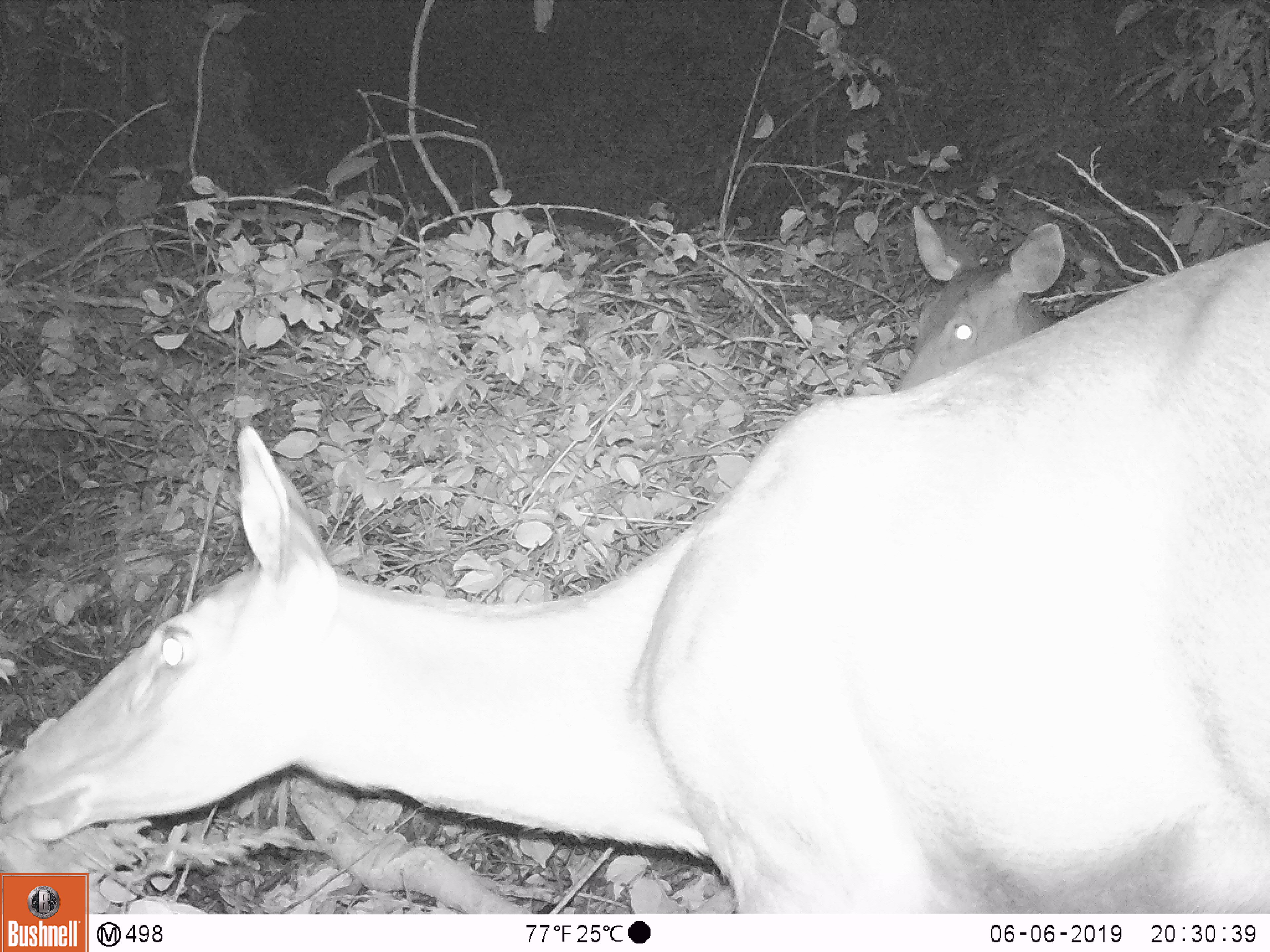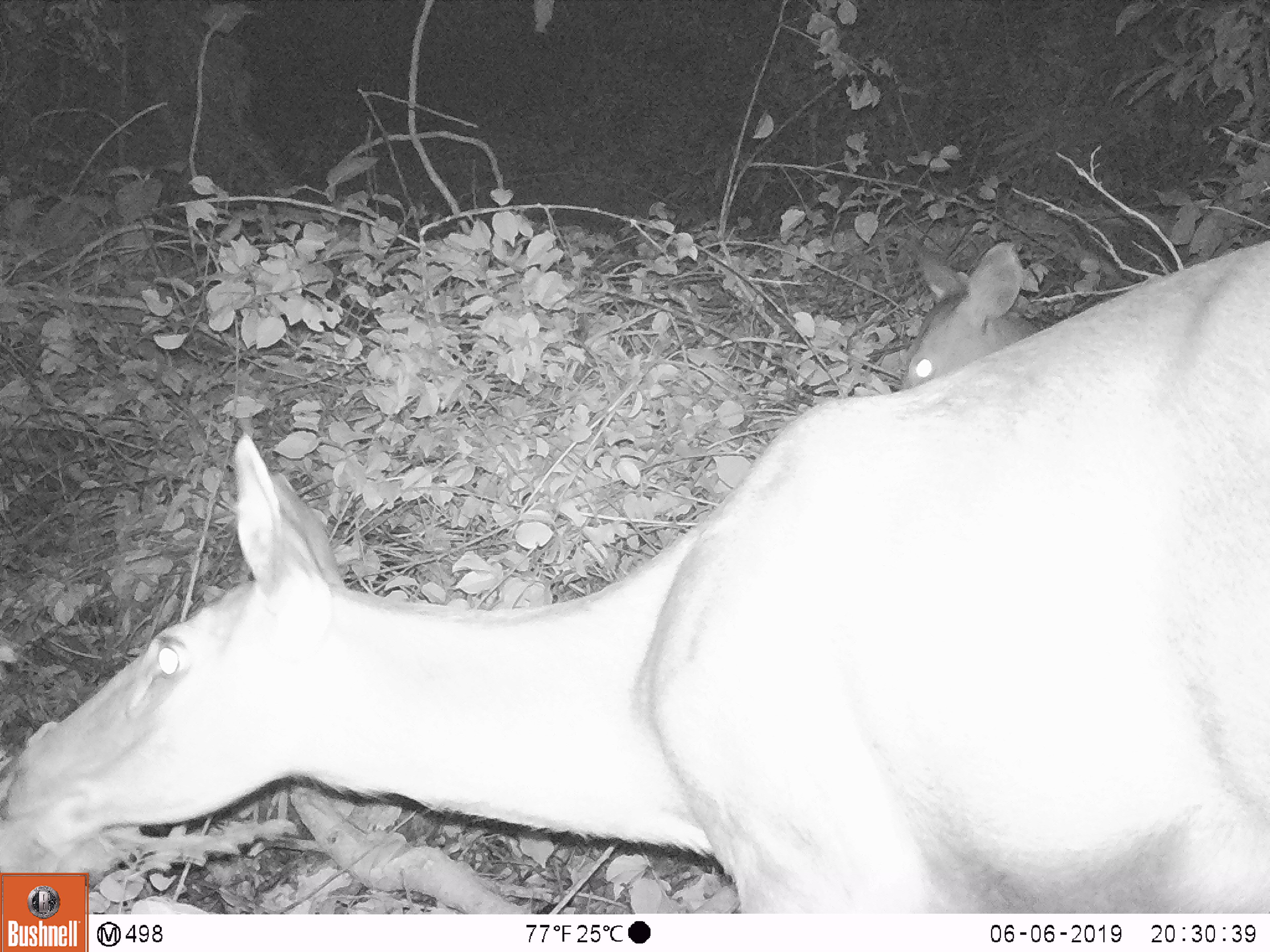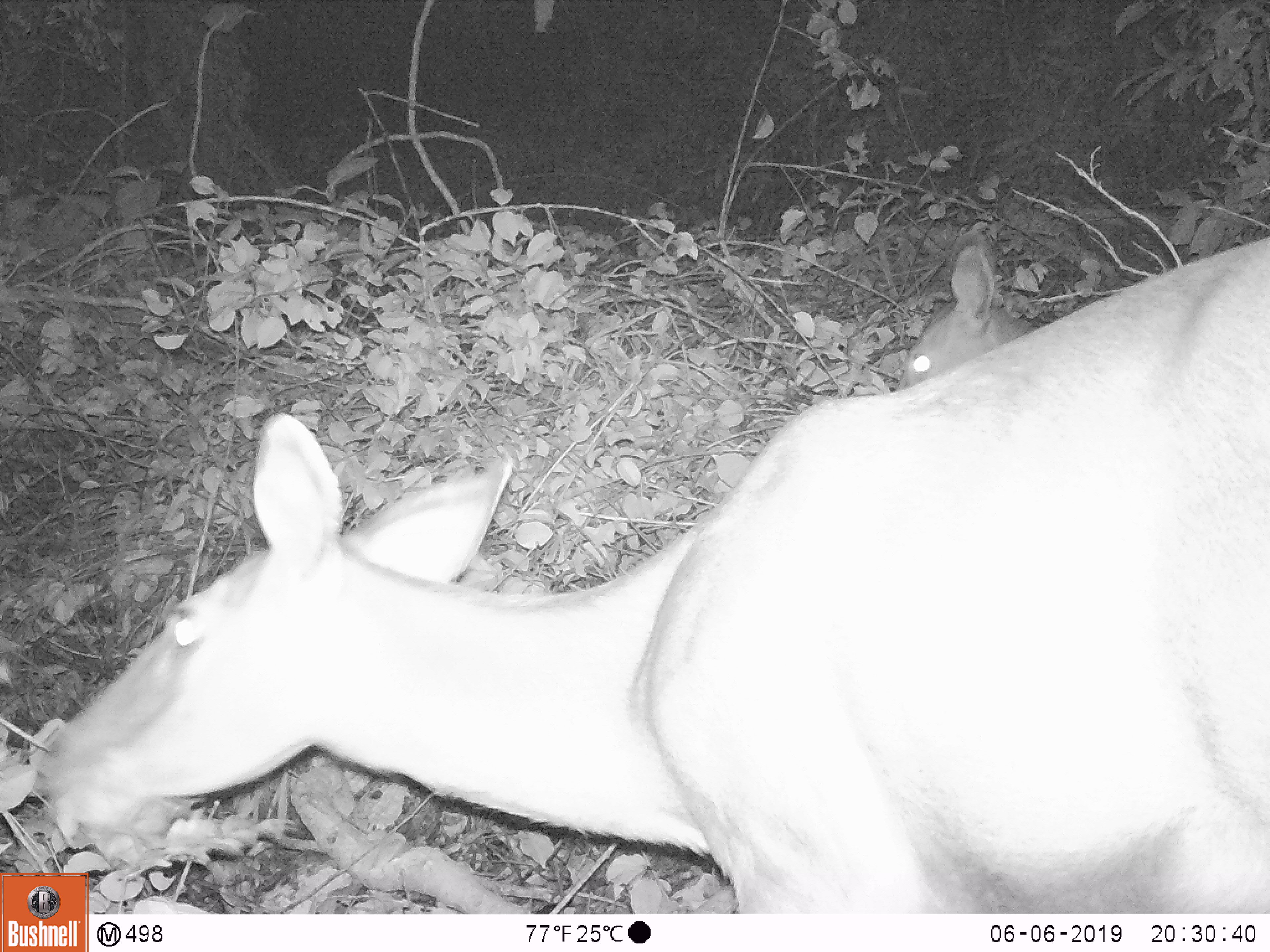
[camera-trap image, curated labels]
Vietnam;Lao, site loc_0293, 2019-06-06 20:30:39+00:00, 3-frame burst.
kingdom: Animalia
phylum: Chordata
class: Mammalia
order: Artiodactyla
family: Cervidae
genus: Rusa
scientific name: Rusa unicolor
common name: sambar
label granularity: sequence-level